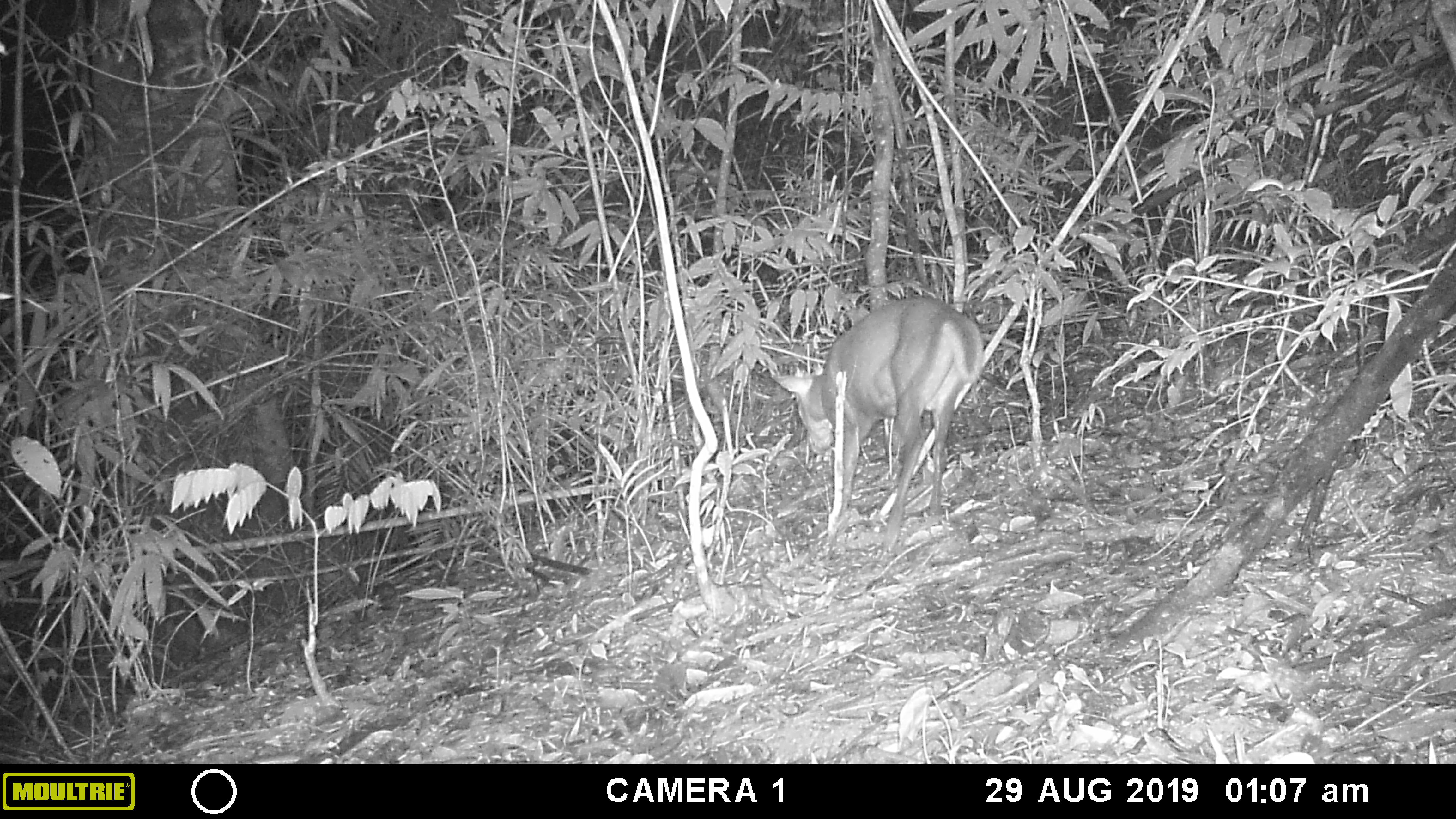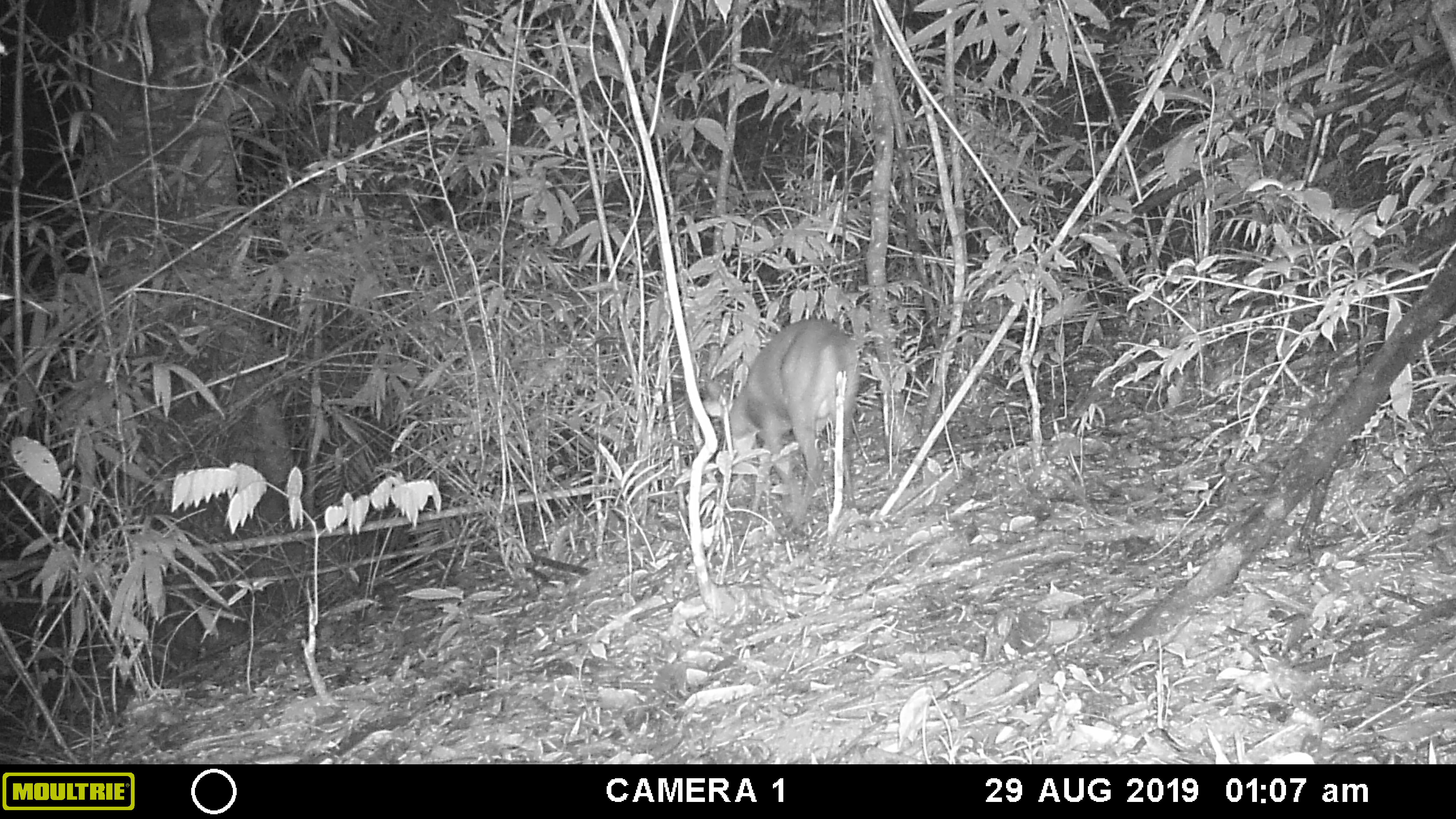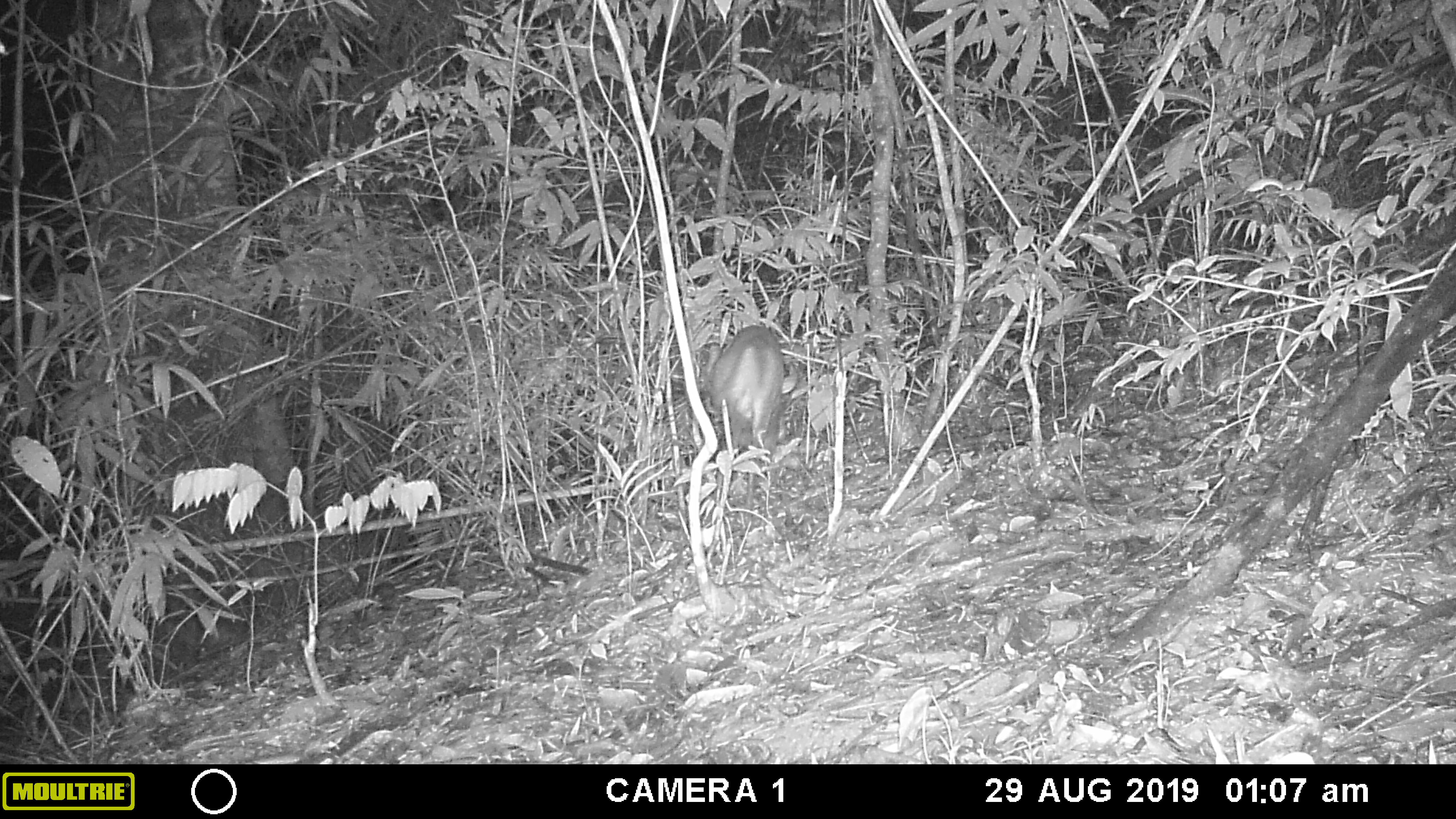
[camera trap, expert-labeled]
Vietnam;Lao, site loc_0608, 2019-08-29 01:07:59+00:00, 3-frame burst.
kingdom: Animalia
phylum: Chordata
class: Mammalia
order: Artiodactyla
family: Cervidae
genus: Muntiacus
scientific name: Muntiacus rooseveltorum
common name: roosevelt's muntjac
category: roosevelts muntjac group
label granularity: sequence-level